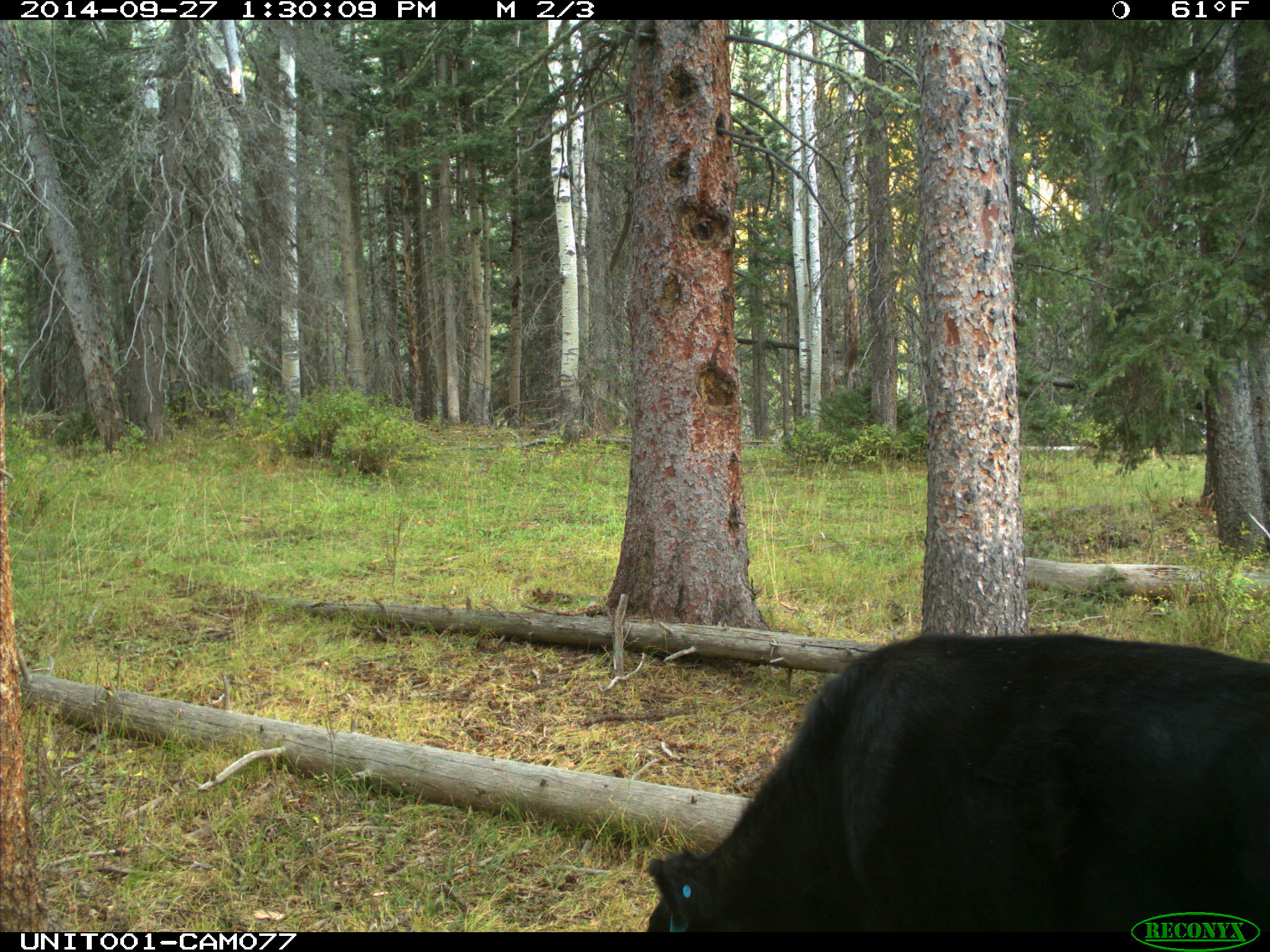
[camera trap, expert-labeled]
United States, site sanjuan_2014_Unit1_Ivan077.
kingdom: Animalia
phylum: Chordata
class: Mammalia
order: Artiodactyla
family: Bovidae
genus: Bos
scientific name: Bos taurus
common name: domestic cow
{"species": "Bos taurus (domestic cow)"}